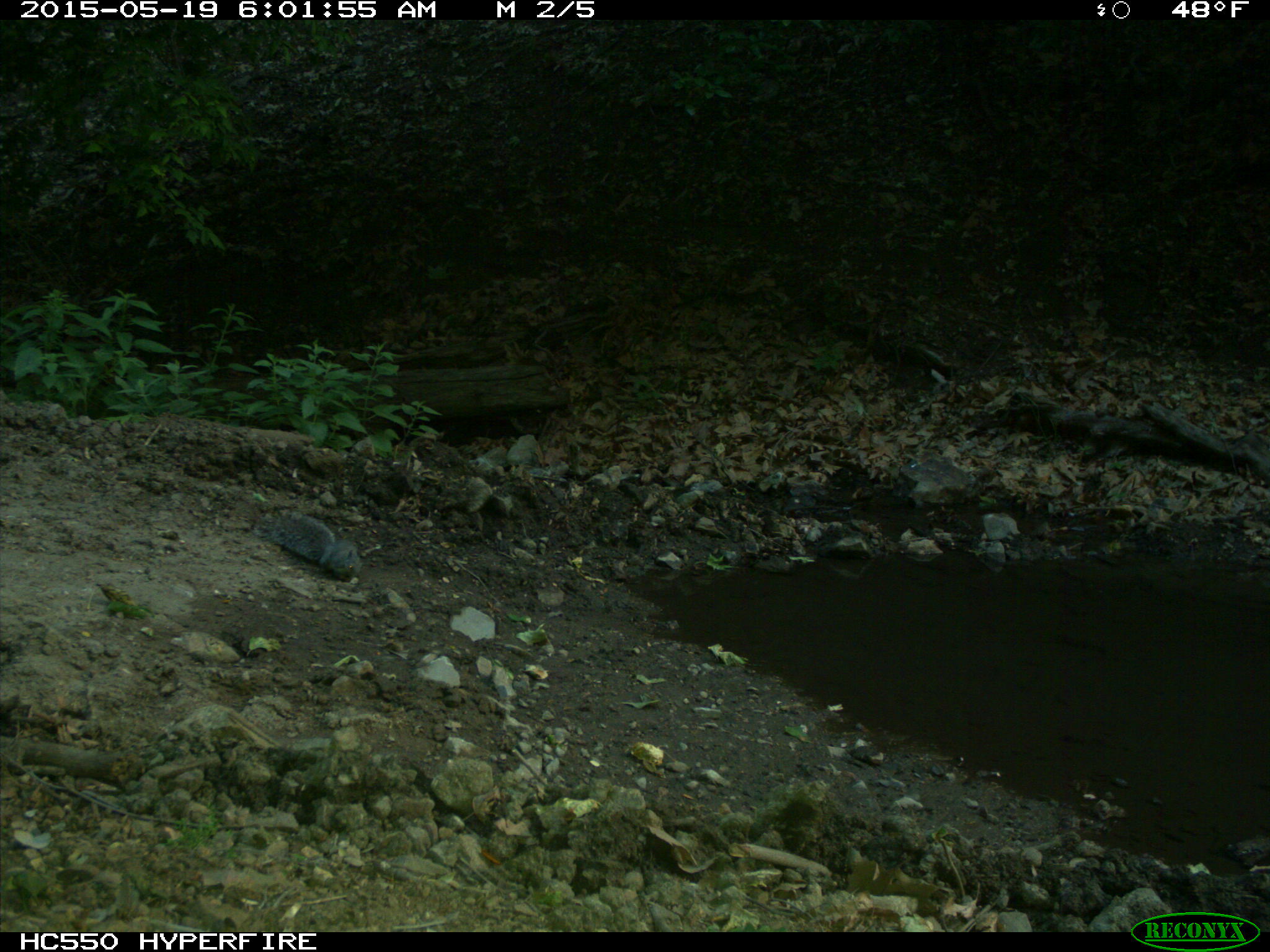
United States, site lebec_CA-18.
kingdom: Animalia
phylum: Chordata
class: Mammalia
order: Rodentia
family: Sciuridae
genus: Sciurus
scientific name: Sciurus carolinensis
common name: eastern gray squirrel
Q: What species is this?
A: Sciurus carolinensis (eastern gray squirrel).